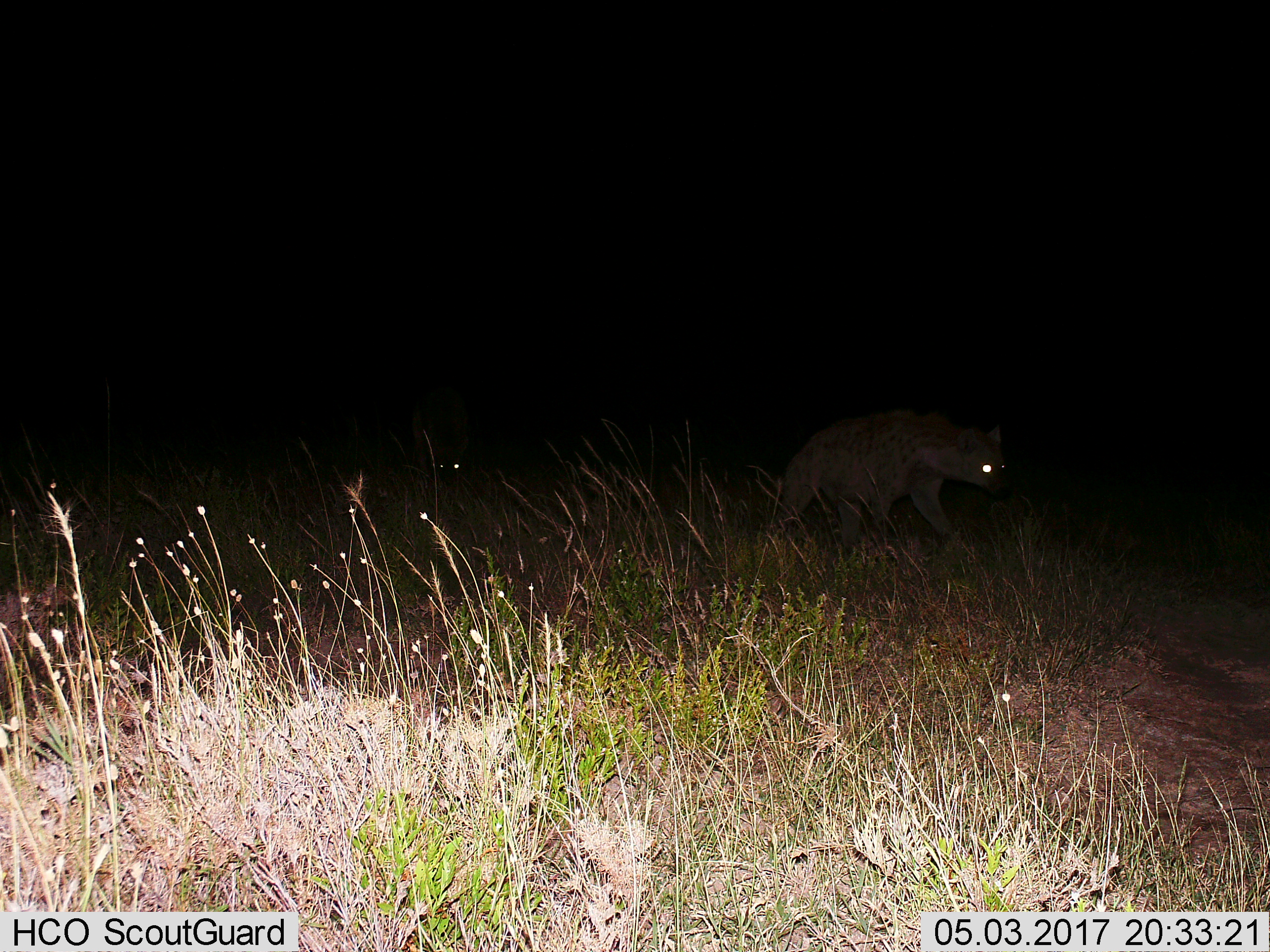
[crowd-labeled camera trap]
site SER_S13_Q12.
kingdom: Animalia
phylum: Chordata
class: Mammalia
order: Carnivora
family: Hyaenidae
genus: Crocuta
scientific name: Crocuta crocuta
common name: spotted hyena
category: hyenaspotted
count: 2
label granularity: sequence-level